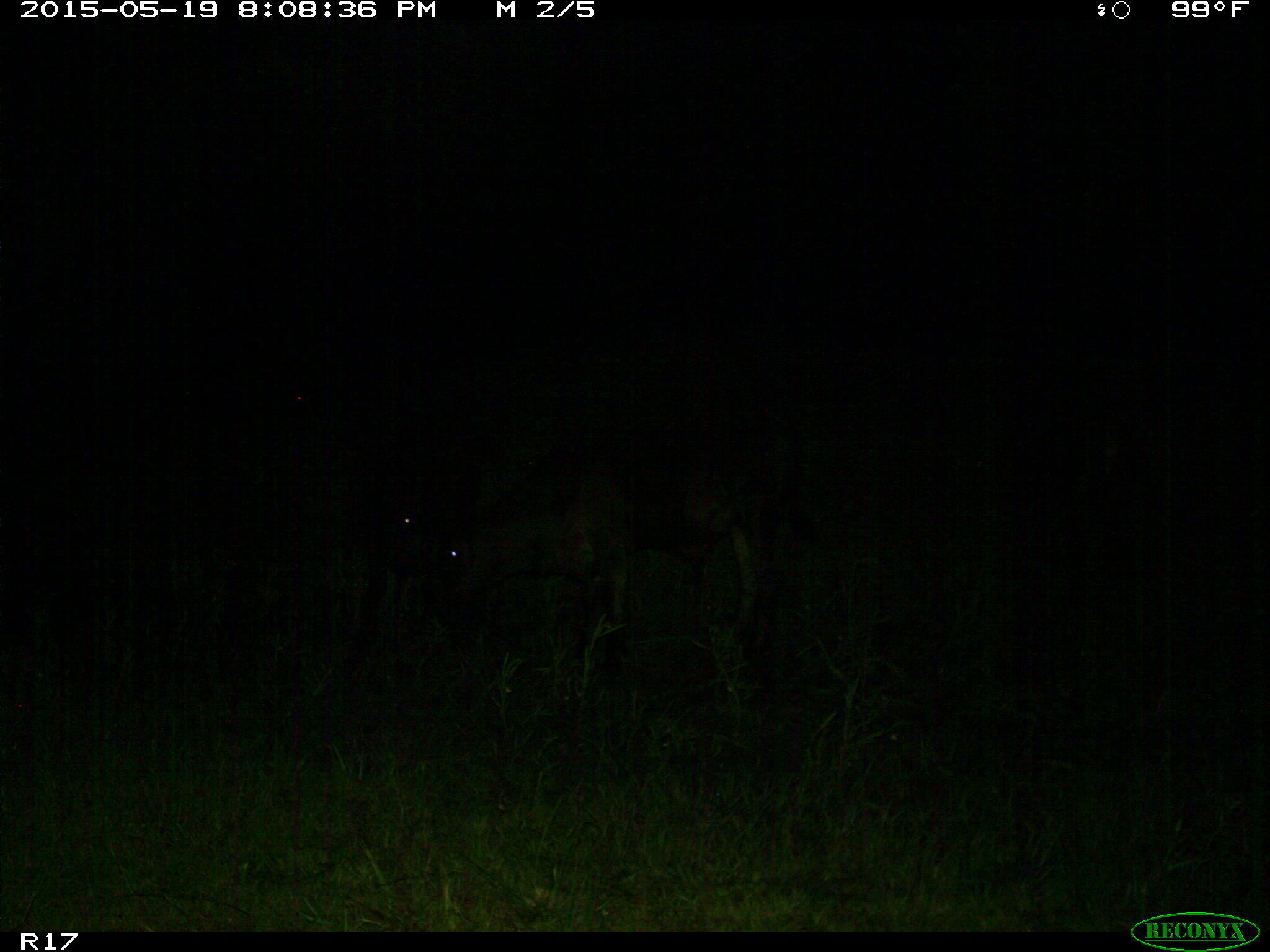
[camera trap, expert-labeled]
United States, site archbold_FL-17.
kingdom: Animalia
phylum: Chordata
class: Mammalia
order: Artiodactyla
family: Bovidae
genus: Bos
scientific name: Bos taurus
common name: domestic cow